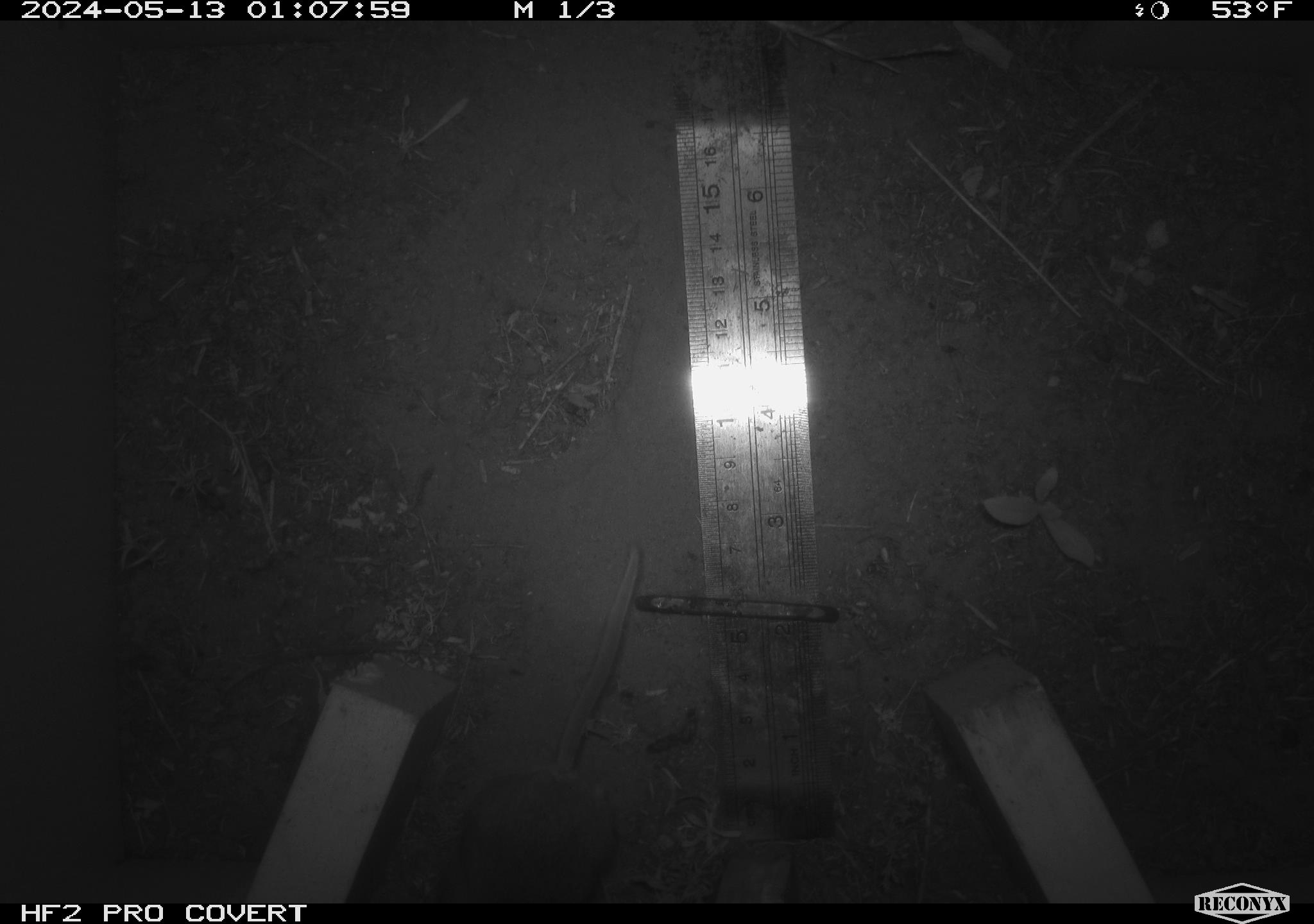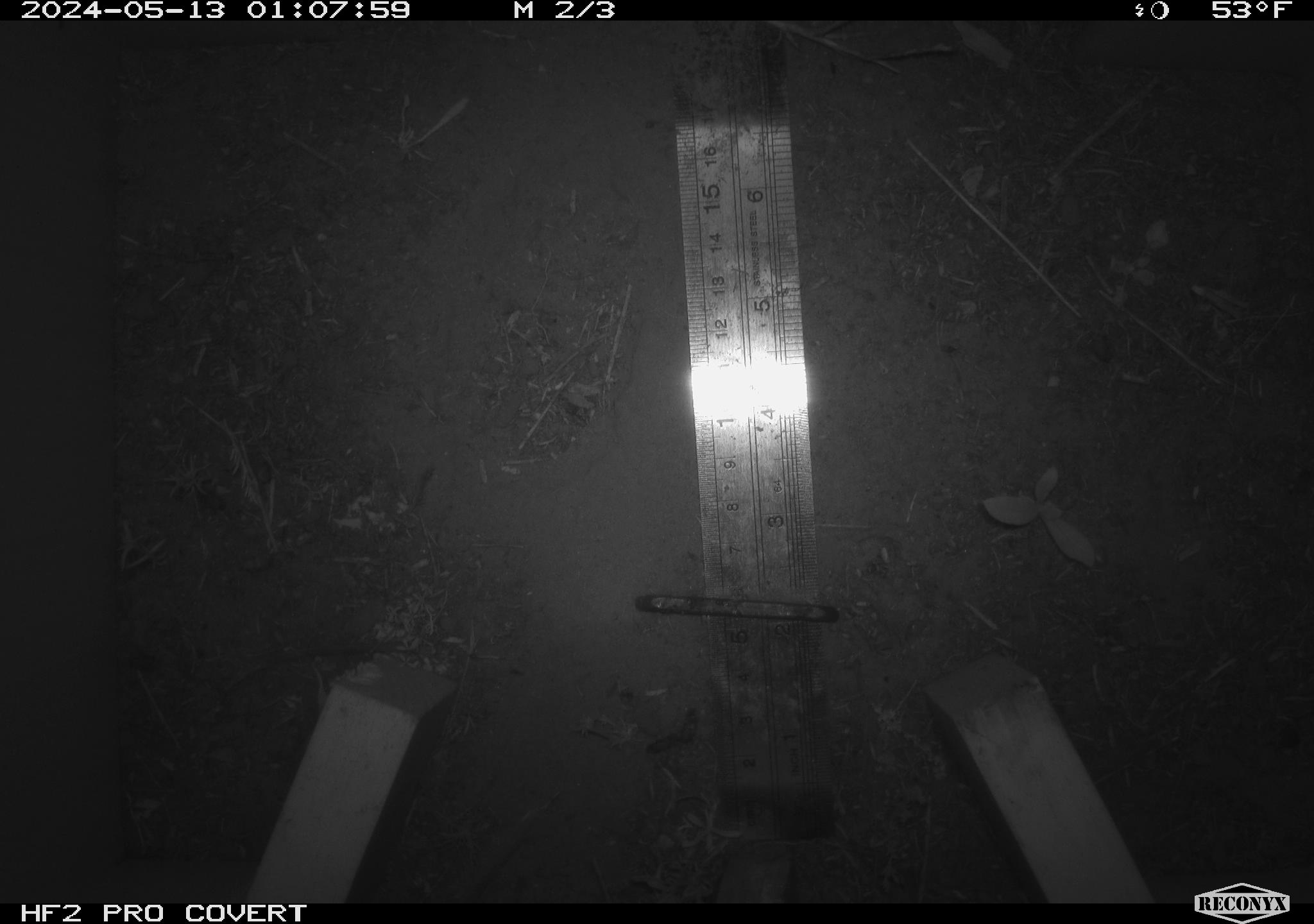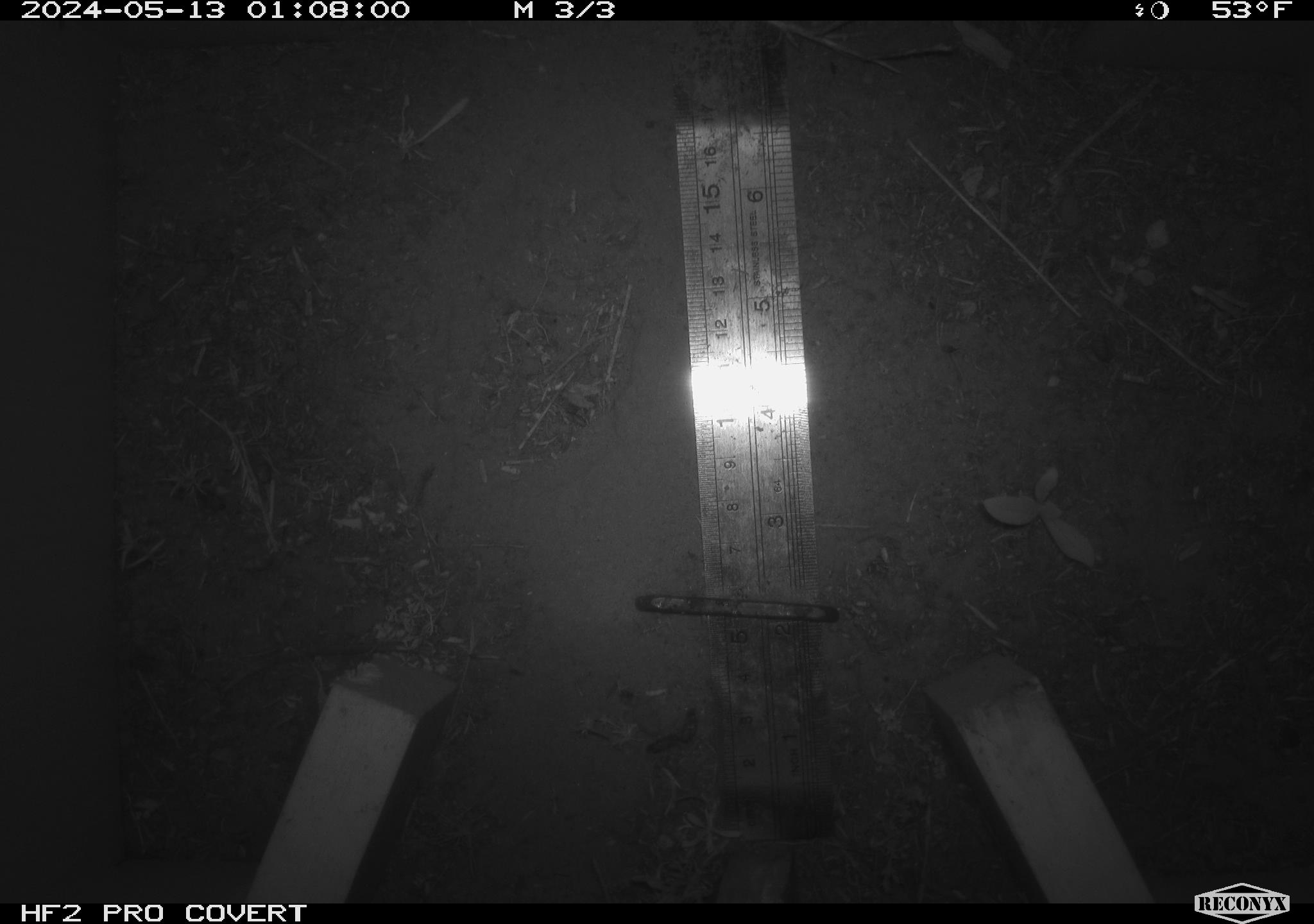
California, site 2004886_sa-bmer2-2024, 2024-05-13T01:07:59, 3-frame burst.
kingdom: Animalia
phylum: Chordata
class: Mammalia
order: Rodentia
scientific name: Rodentia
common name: mouse species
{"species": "mouse species (Rodentia)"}